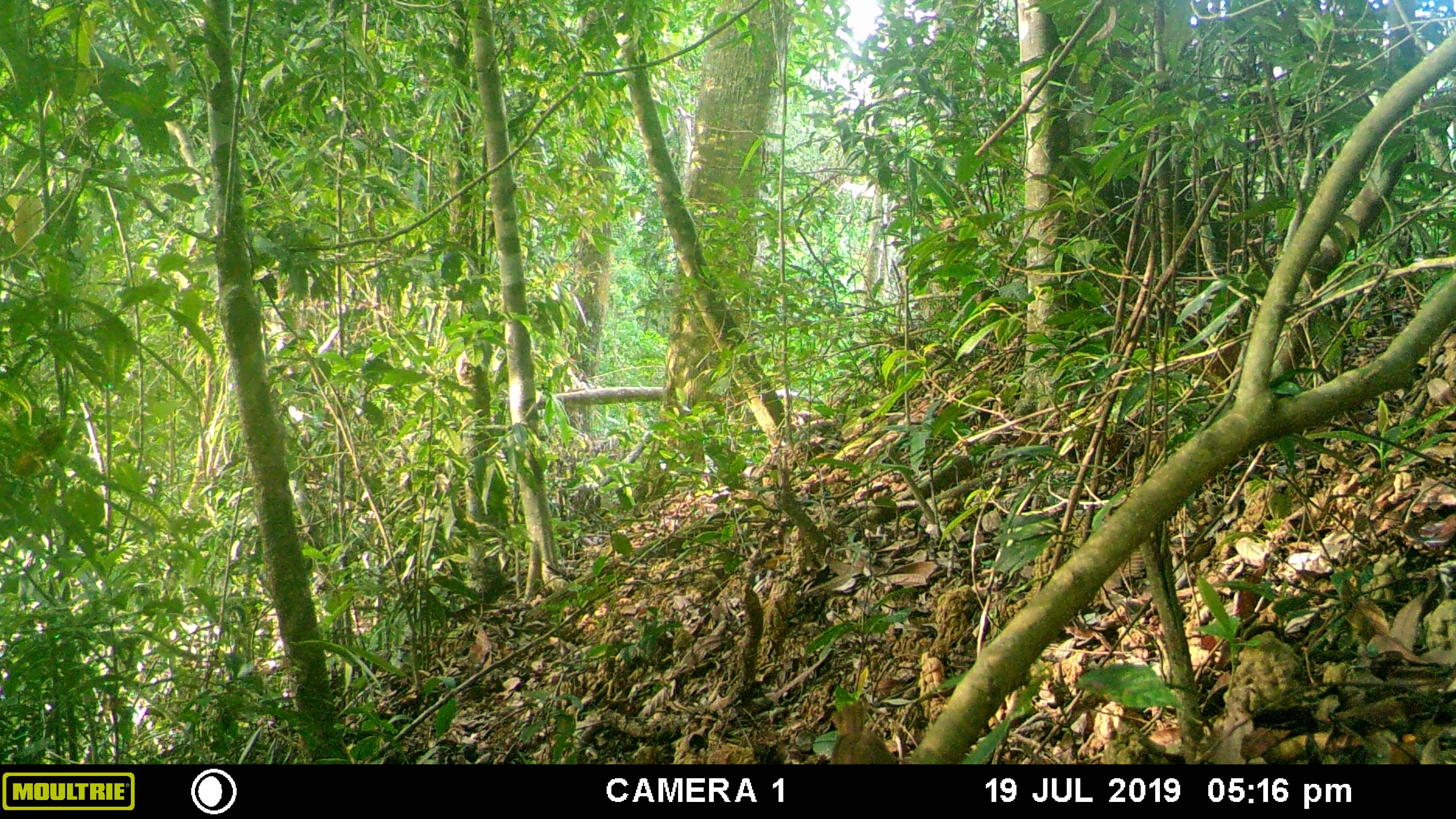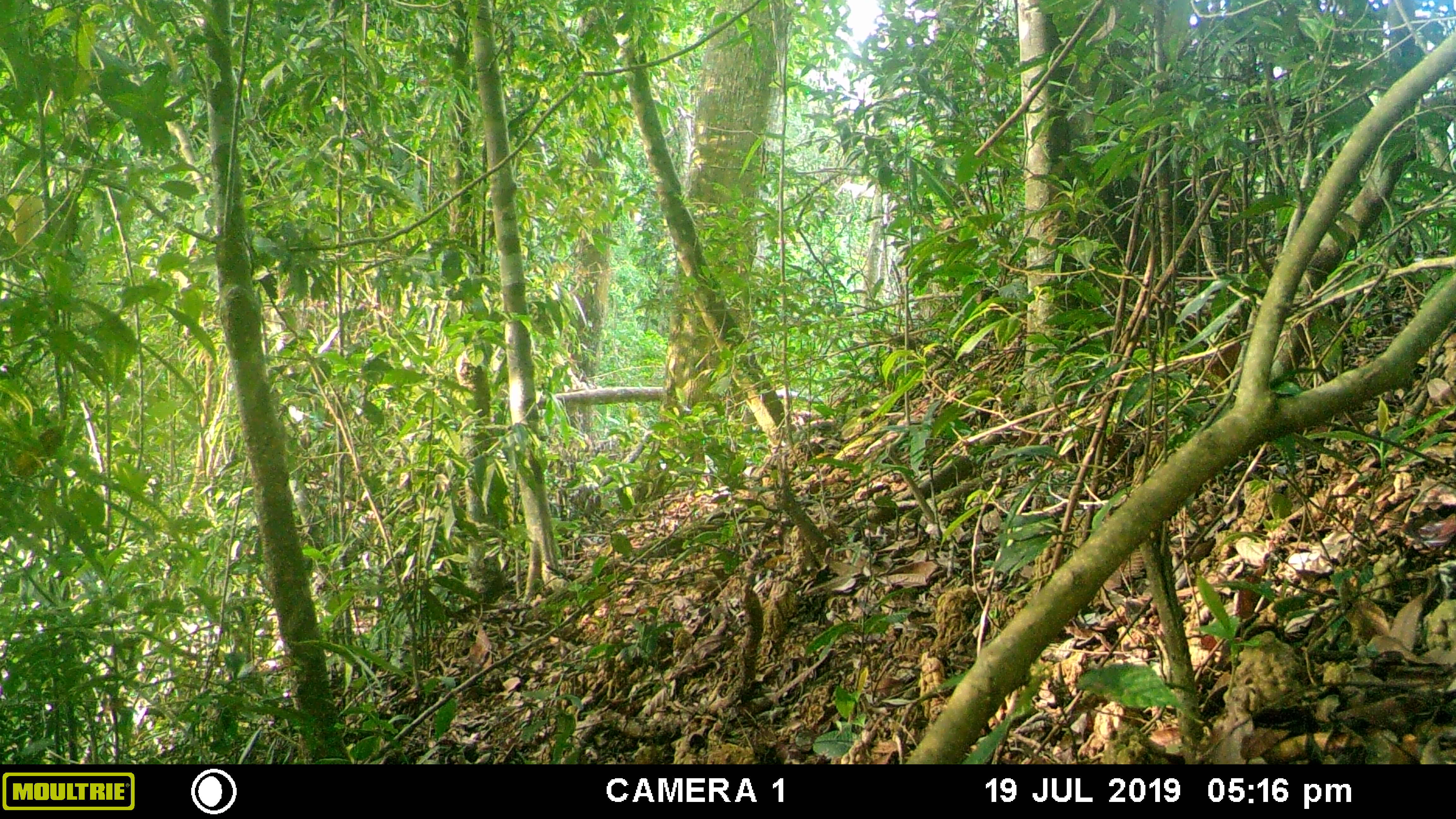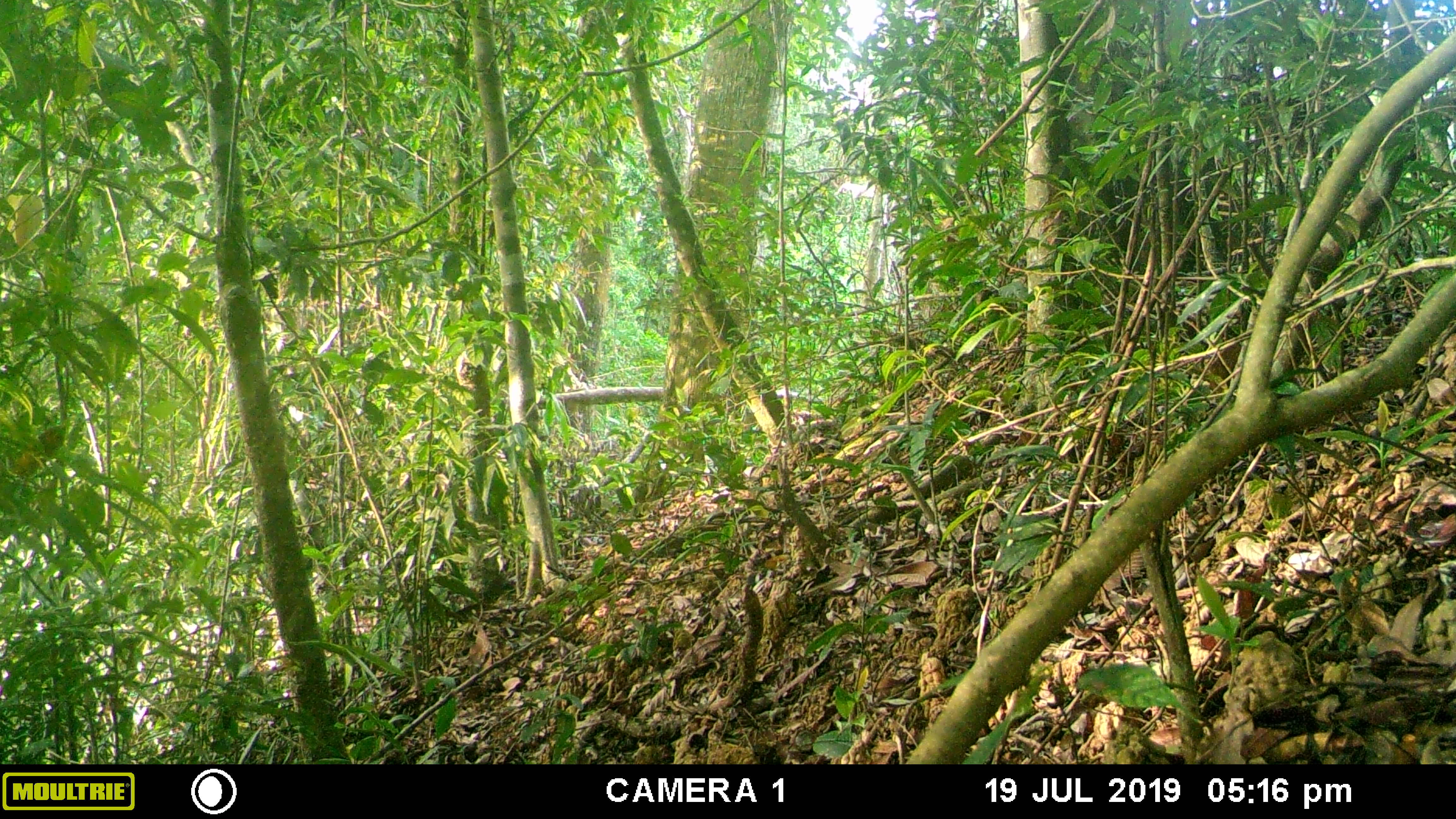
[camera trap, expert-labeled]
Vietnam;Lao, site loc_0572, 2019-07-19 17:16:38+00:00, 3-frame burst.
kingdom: Animalia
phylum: Chordata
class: Aves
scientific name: Aves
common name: bird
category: unidentified bird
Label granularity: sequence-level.